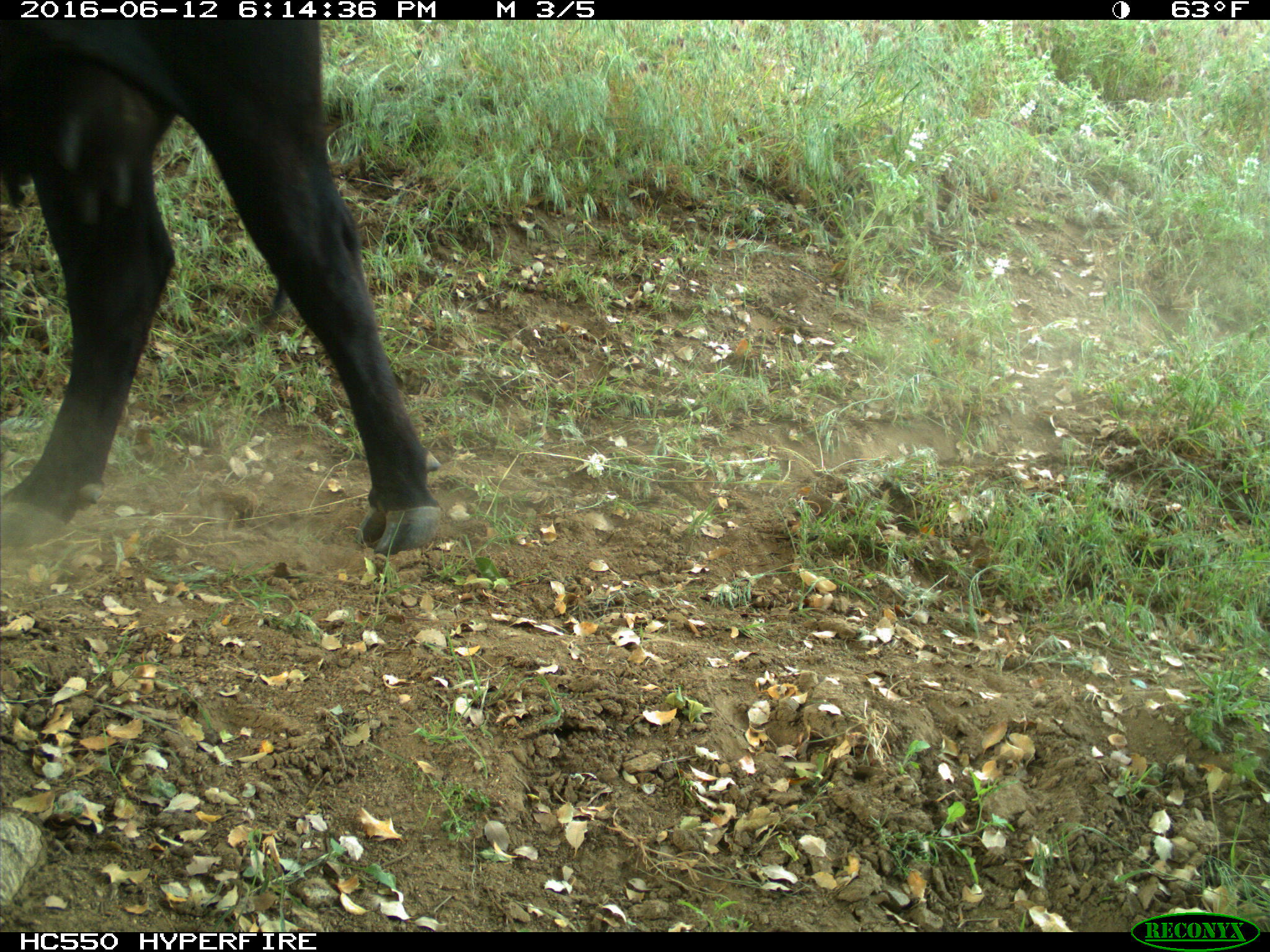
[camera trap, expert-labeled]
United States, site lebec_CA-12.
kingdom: Animalia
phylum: Chordata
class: Mammalia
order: Artiodactyla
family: Bovidae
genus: Bos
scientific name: Bos taurus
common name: domestic cow